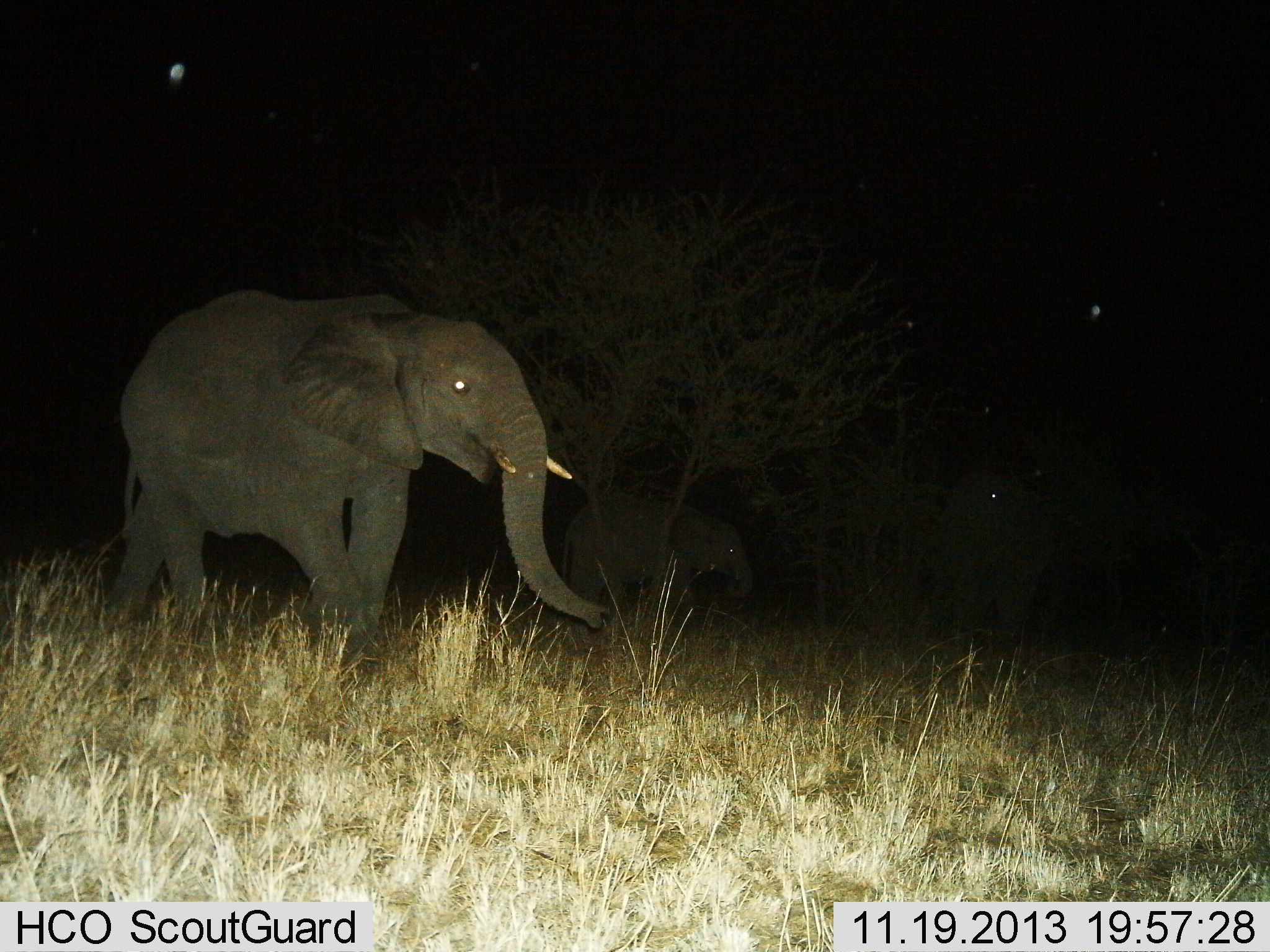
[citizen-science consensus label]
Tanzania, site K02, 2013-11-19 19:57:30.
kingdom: Animalia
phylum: Chordata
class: Mammalia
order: Proboscidea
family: Elephantidae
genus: Loxodonta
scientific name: Loxodonta africana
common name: african bush elephant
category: elephant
Elephant (african bush elephant) (Loxodonta africana), count 2. Behavior (volunteer vote fractions): standing 20%, resting 0%, moving 90%, interacting 0%. Young present (vote fraction): 50%. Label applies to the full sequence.